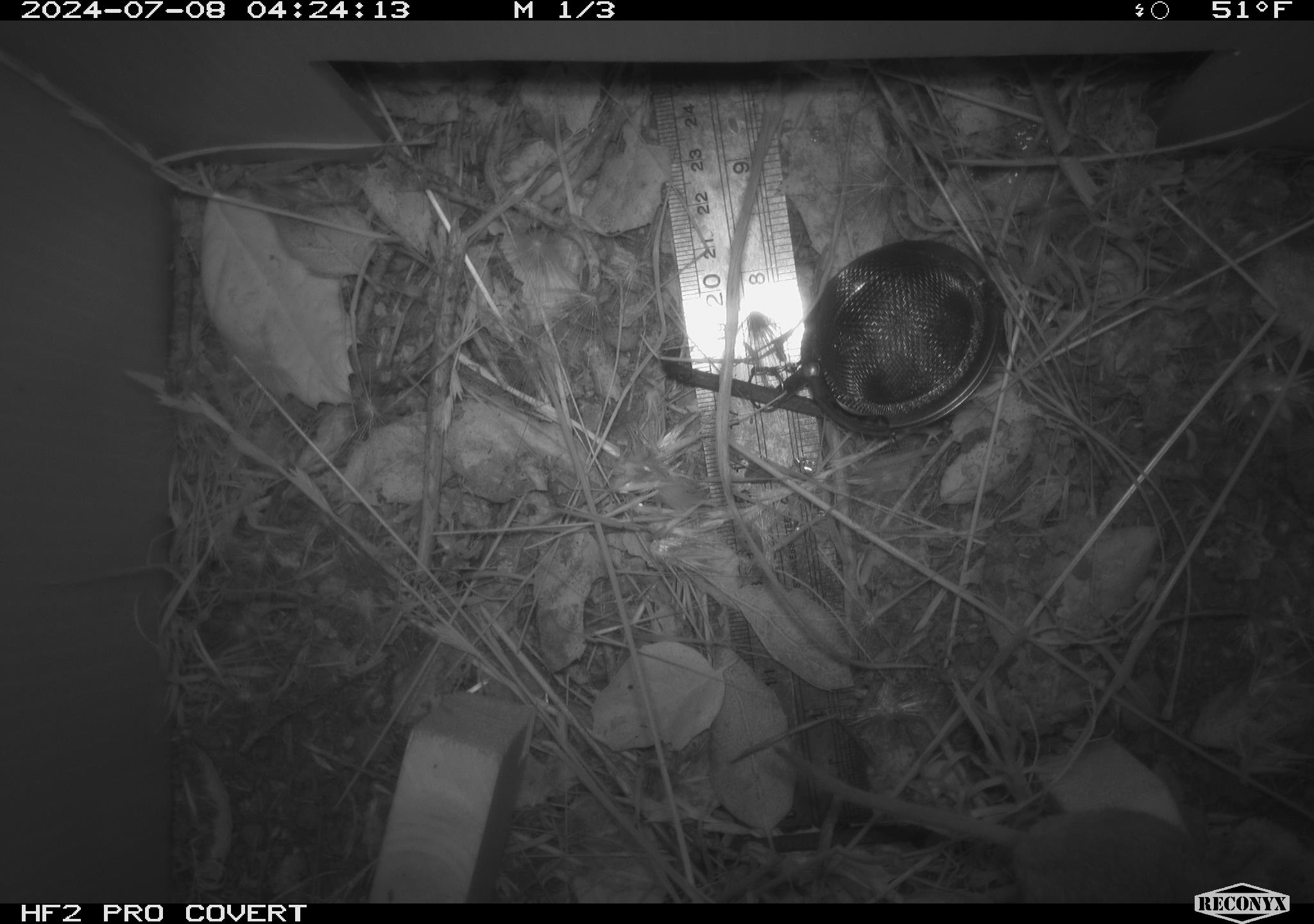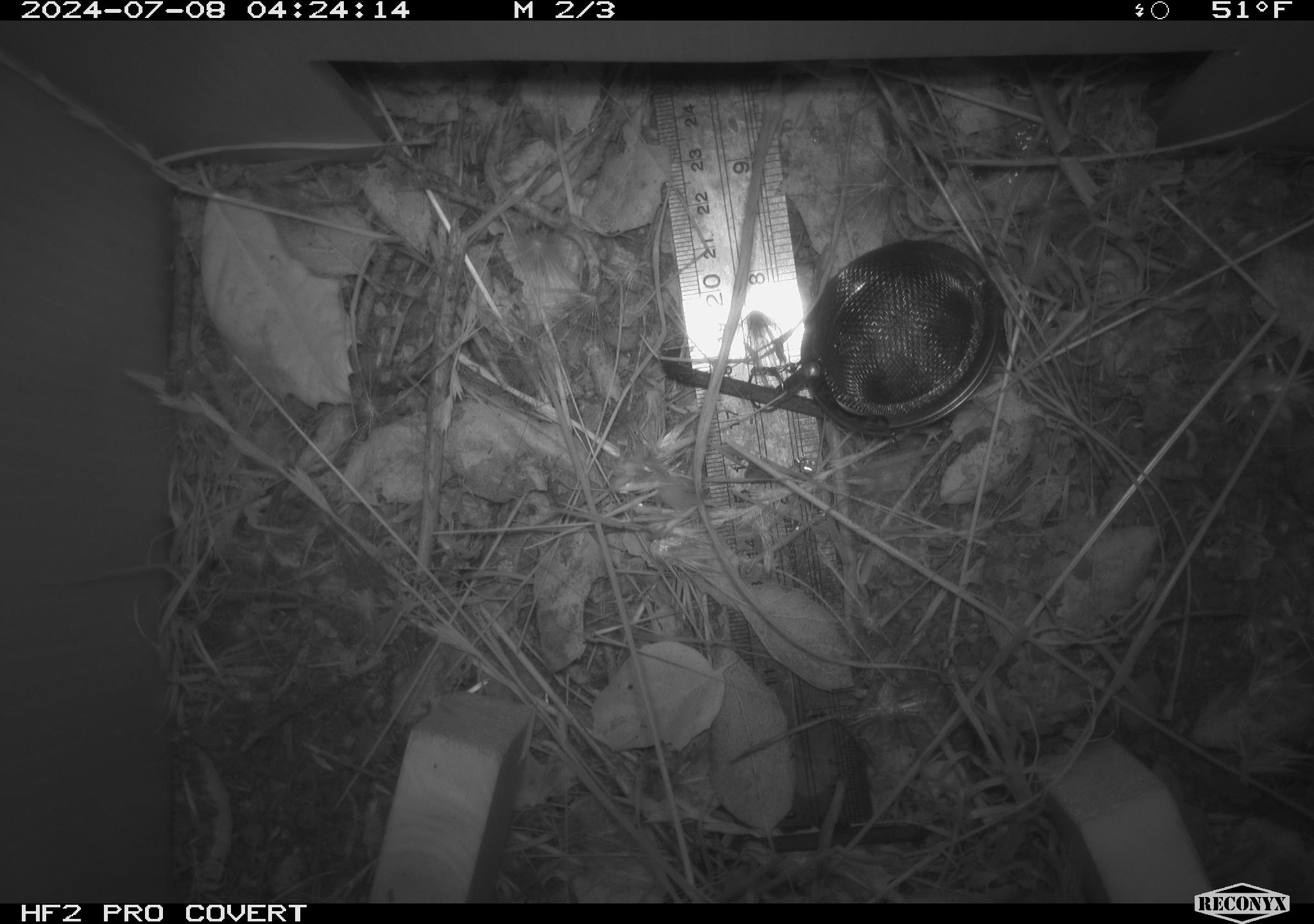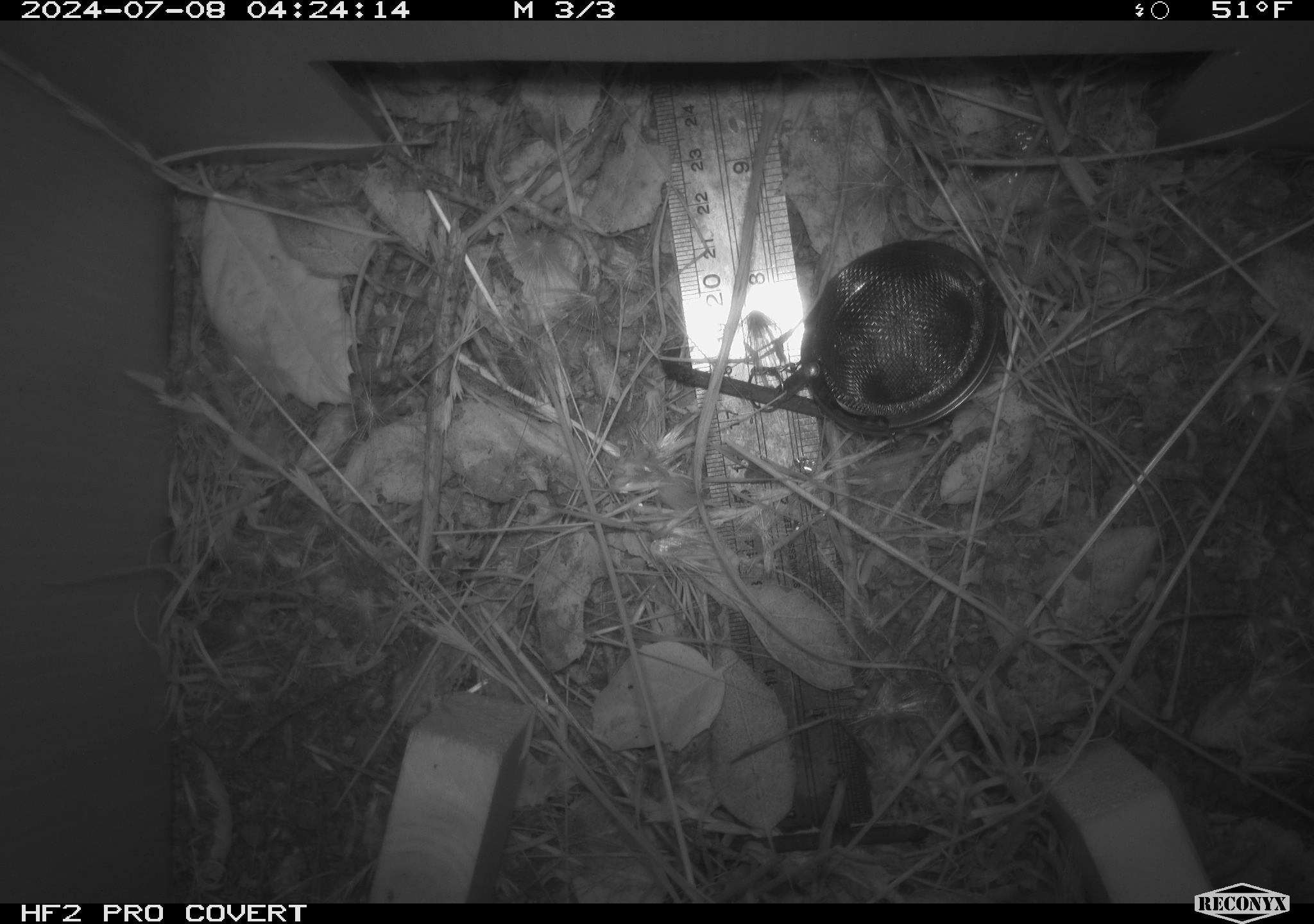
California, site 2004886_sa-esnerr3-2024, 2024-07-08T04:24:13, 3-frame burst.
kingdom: Animalia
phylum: Chordata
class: Mammalia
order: Rodentia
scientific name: Rodentia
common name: rodent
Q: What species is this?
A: Rodent (Rodentia).